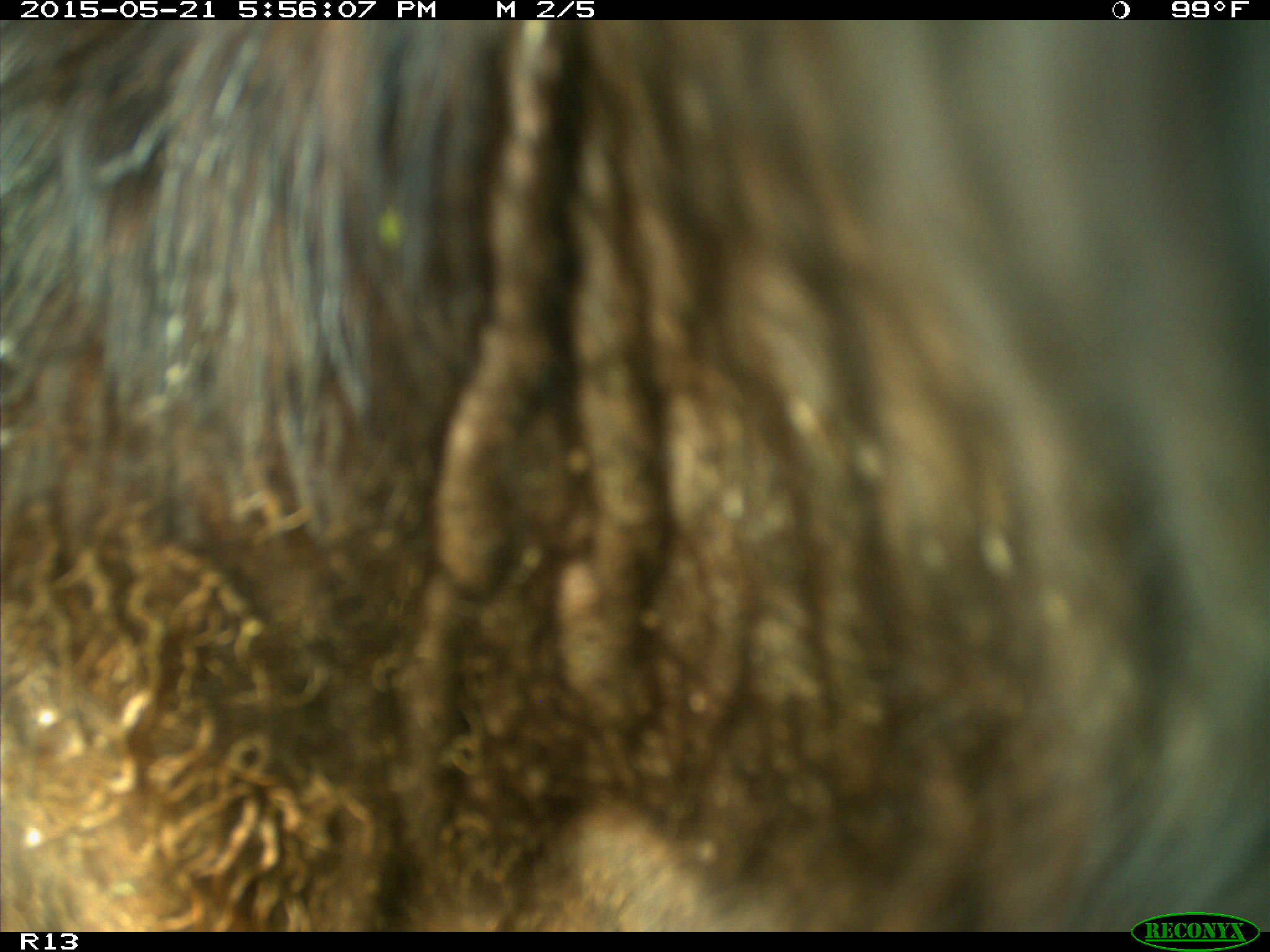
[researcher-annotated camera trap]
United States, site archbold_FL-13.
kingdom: Animalia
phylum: Chordata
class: Mammalia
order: Artiodactyla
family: Bovidae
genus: Bos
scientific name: Bos taurus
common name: domestic cow